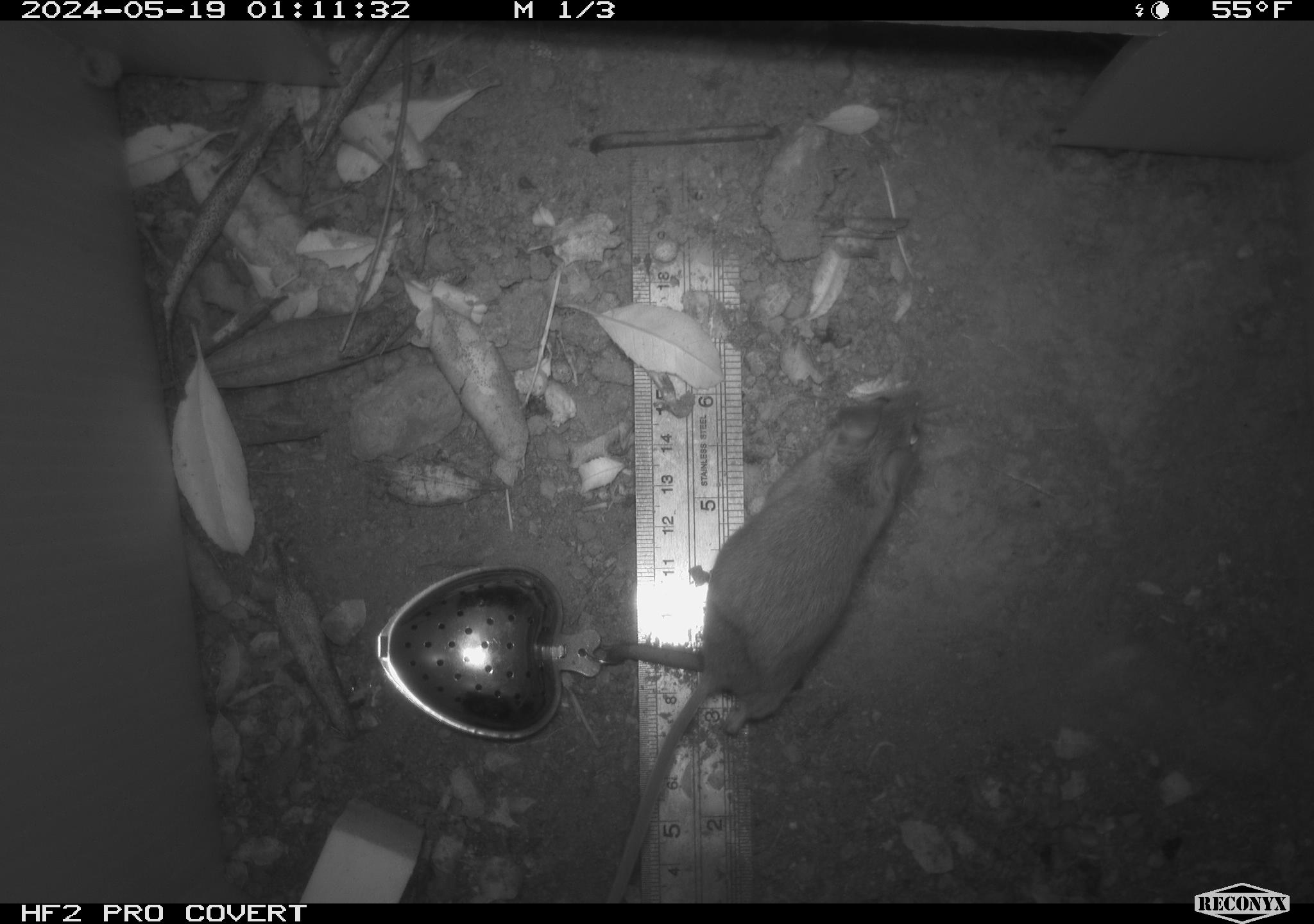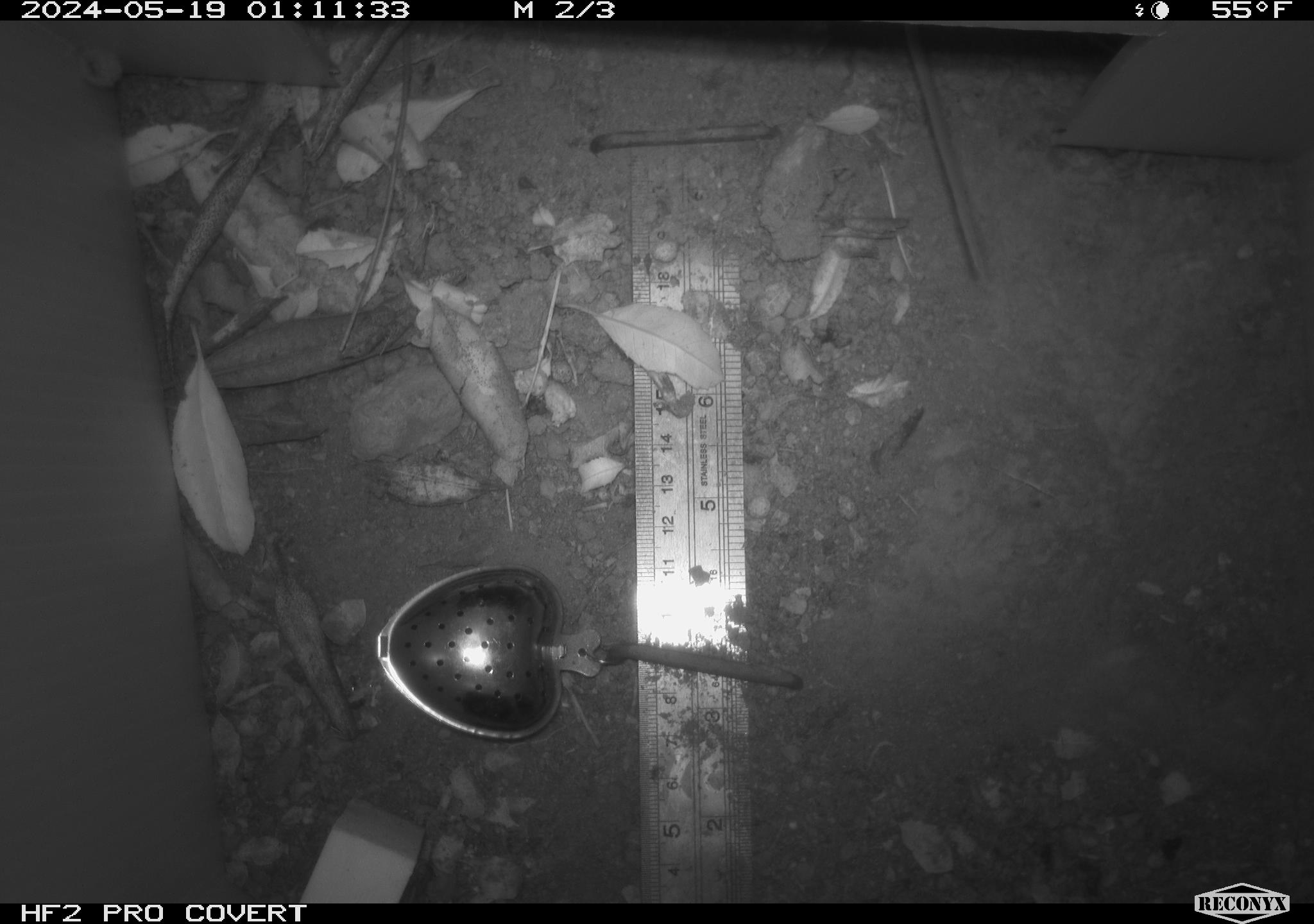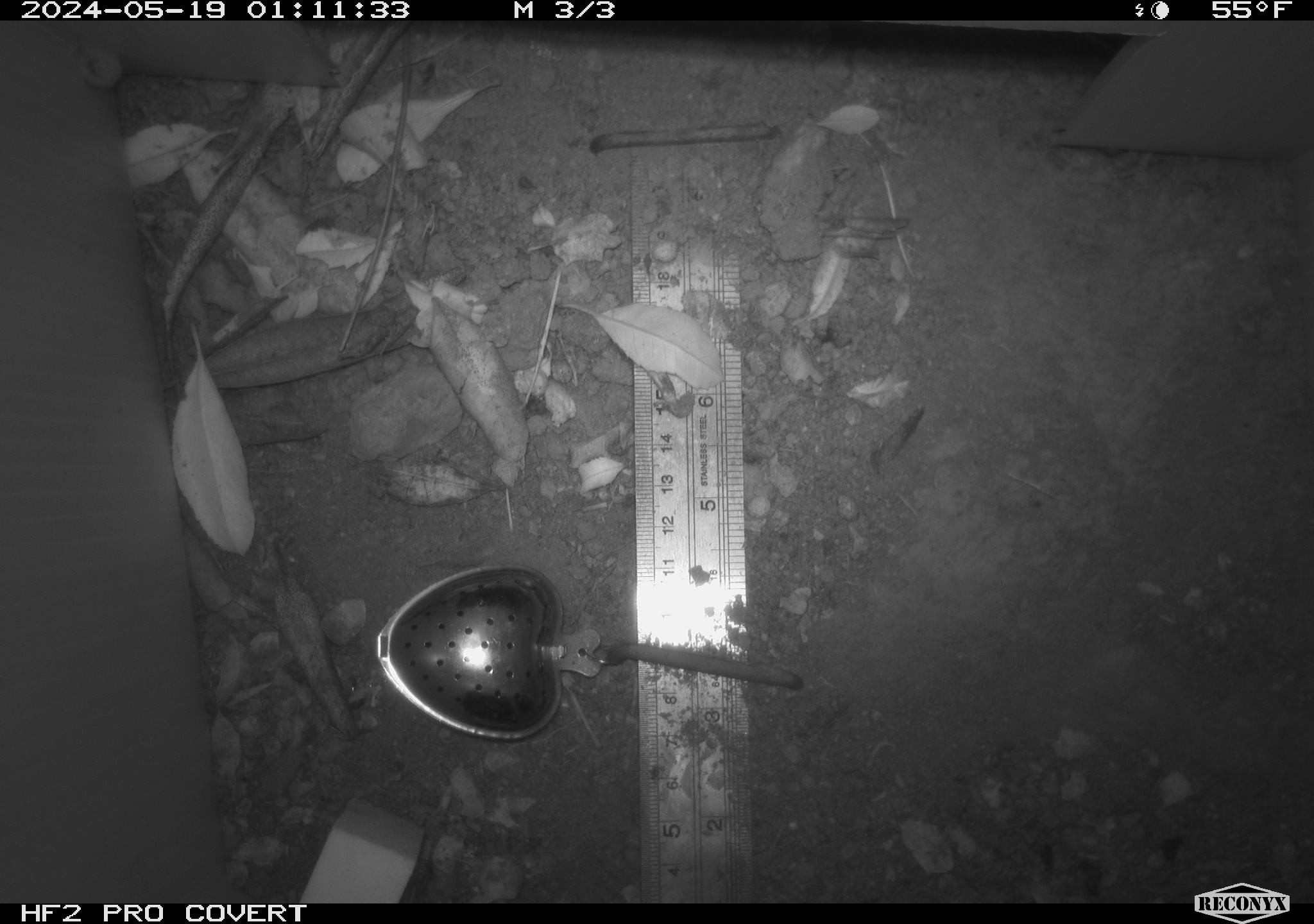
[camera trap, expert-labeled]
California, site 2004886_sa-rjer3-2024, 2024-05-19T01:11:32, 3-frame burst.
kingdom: Animalia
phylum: Chordata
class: Mammalia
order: Rodentia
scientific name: Rodentia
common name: mouse species